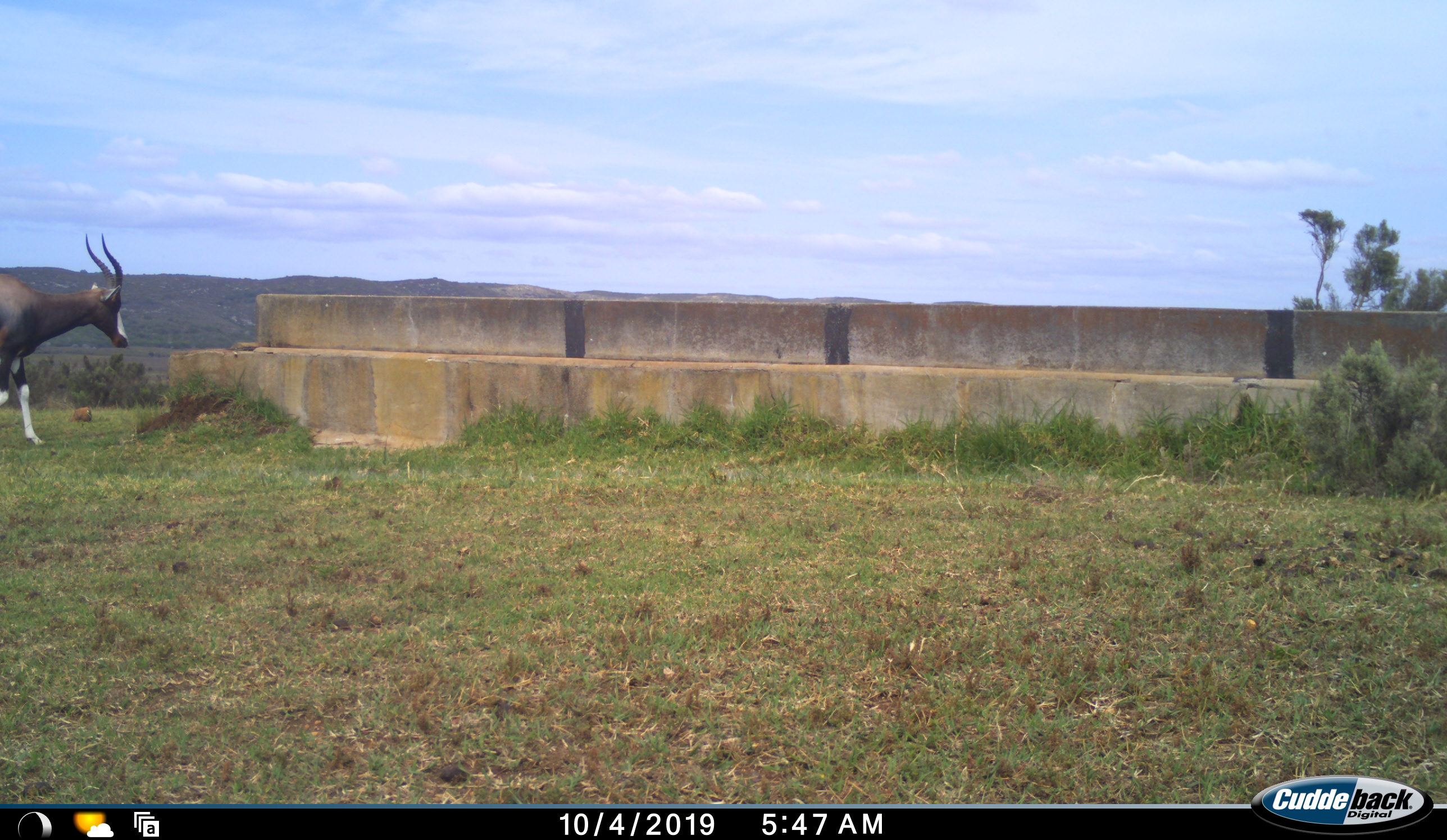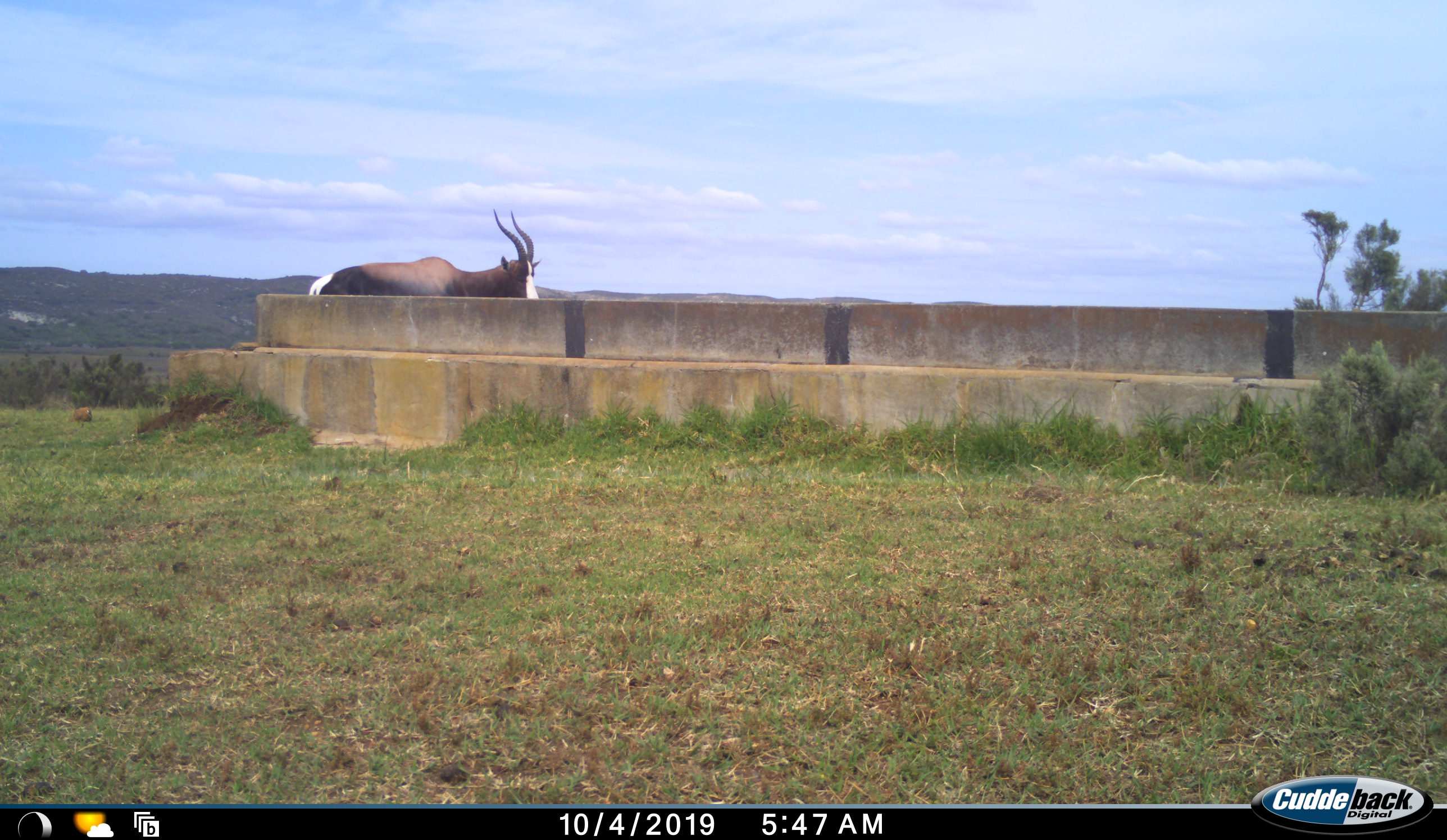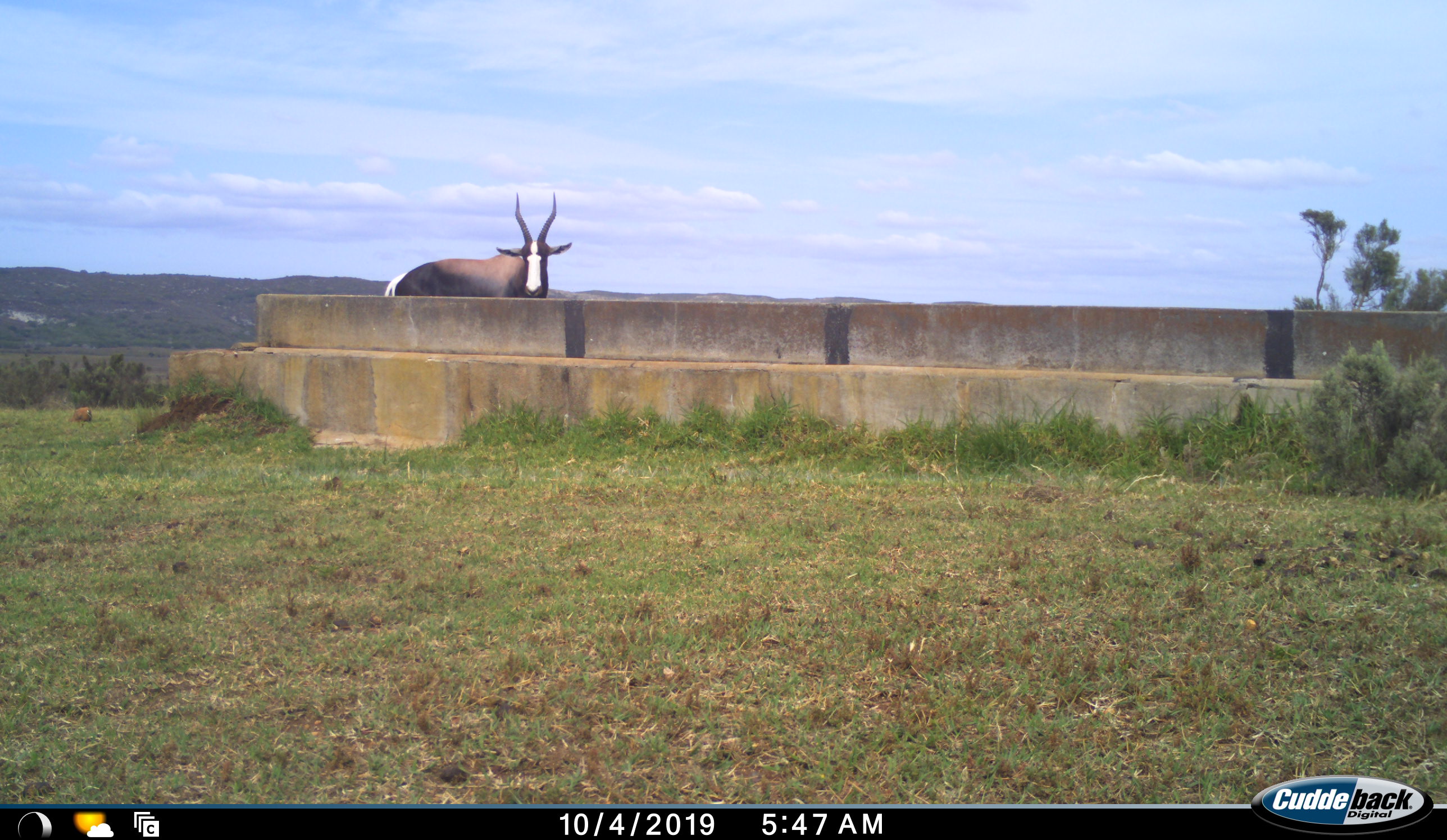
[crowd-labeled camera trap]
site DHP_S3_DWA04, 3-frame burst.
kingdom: Animalia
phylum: Chordata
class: Mammalia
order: Artiodactyla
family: Bovidae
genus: Damaliscus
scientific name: Damaliscus pygargus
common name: bontebok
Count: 1.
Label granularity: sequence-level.